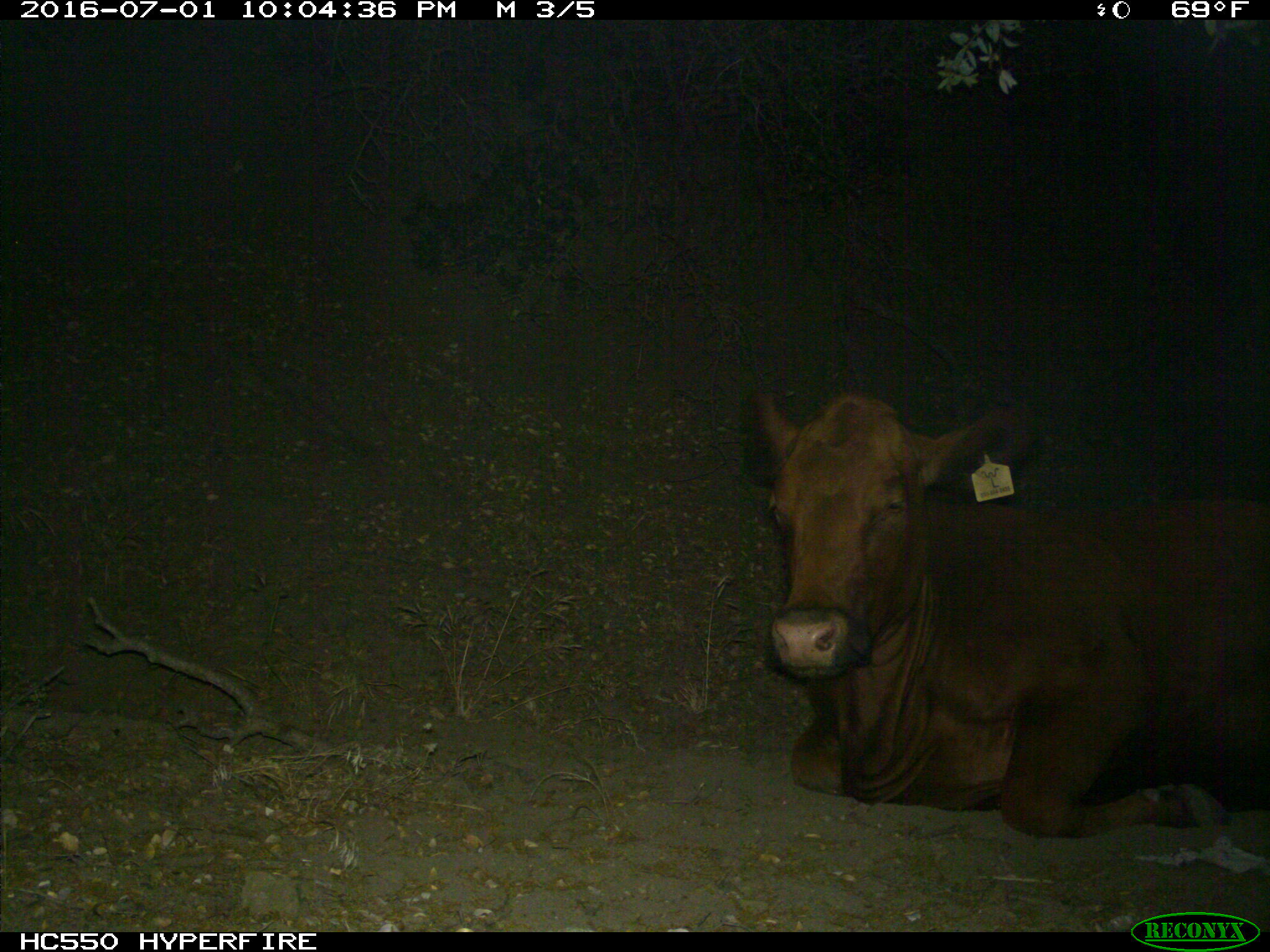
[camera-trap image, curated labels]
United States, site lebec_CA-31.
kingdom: Animalia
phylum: Chordata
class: Mammalia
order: Artiodactyla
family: Bovidae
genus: Bos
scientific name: Bos taurus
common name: domestic cow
Bos taurus (domestic cow).